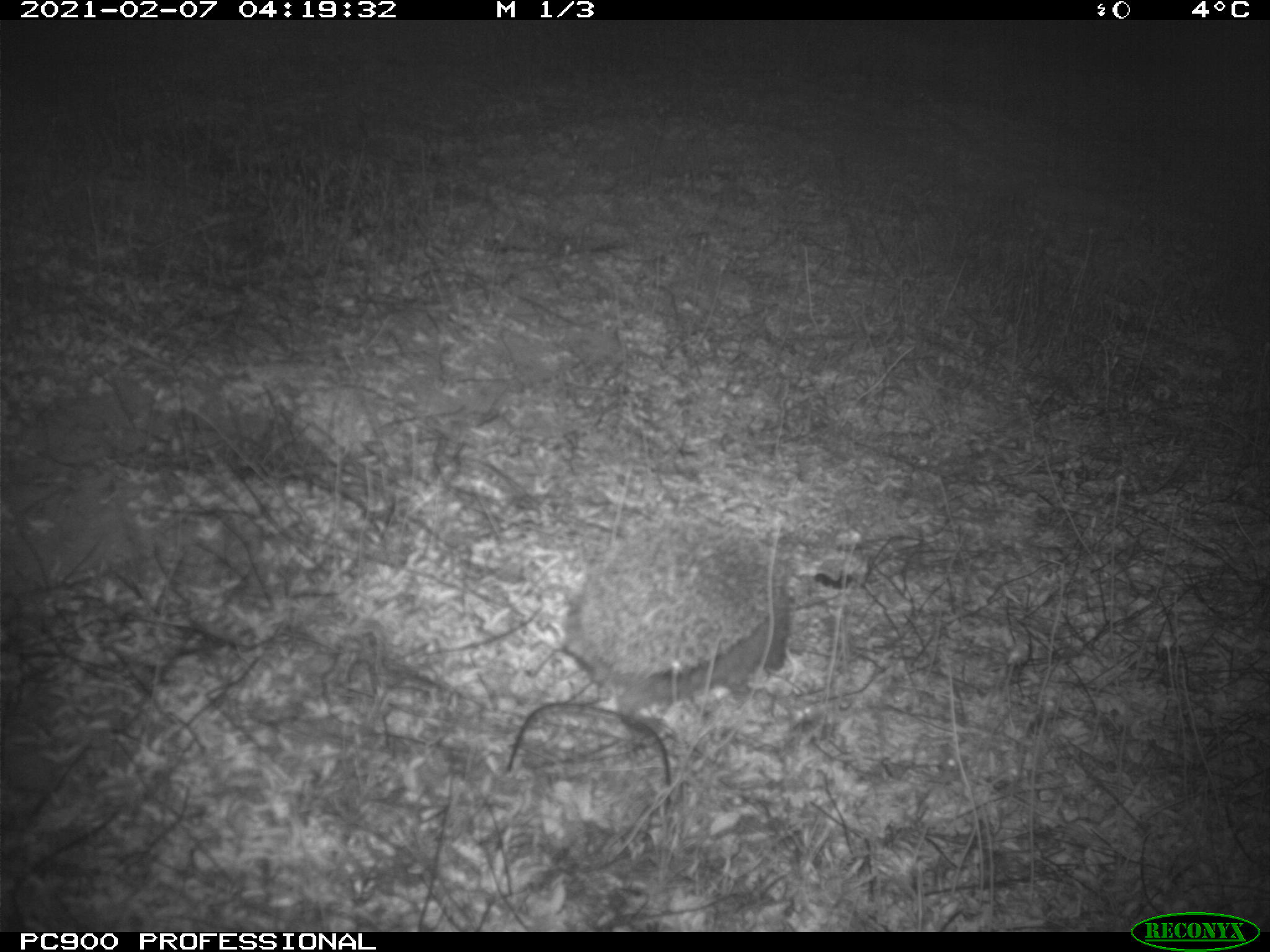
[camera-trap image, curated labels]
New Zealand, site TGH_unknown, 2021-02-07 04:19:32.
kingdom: Animalia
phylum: Chordata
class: Mammalia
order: Eulipotyphla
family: Erinaceidae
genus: Erinaceus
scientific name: Erinaceus europaeus europaeus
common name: european hedgehog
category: hedgehog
Hedgehog (european hedgehog) (Erinaceus europaeus europaeus).